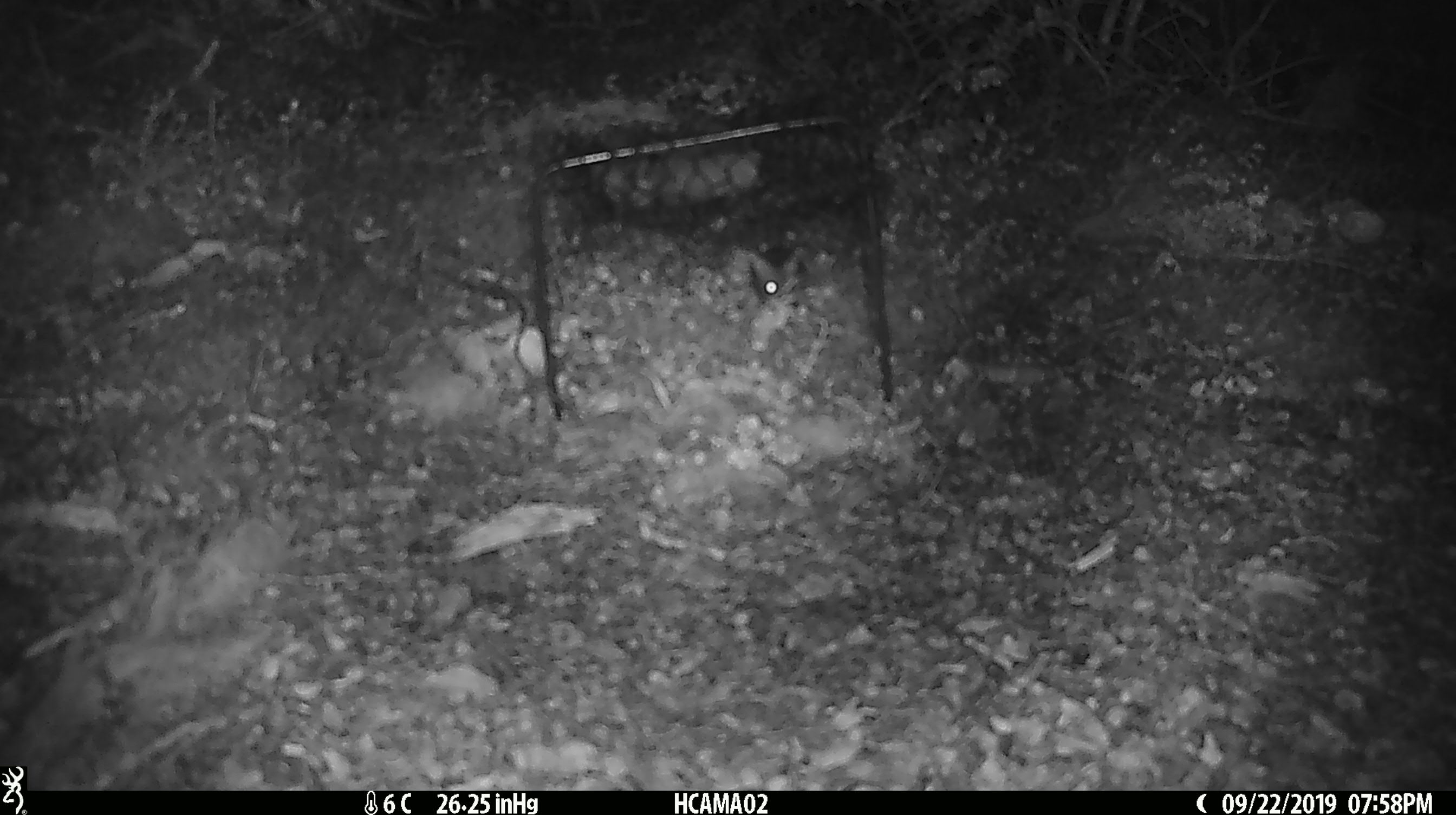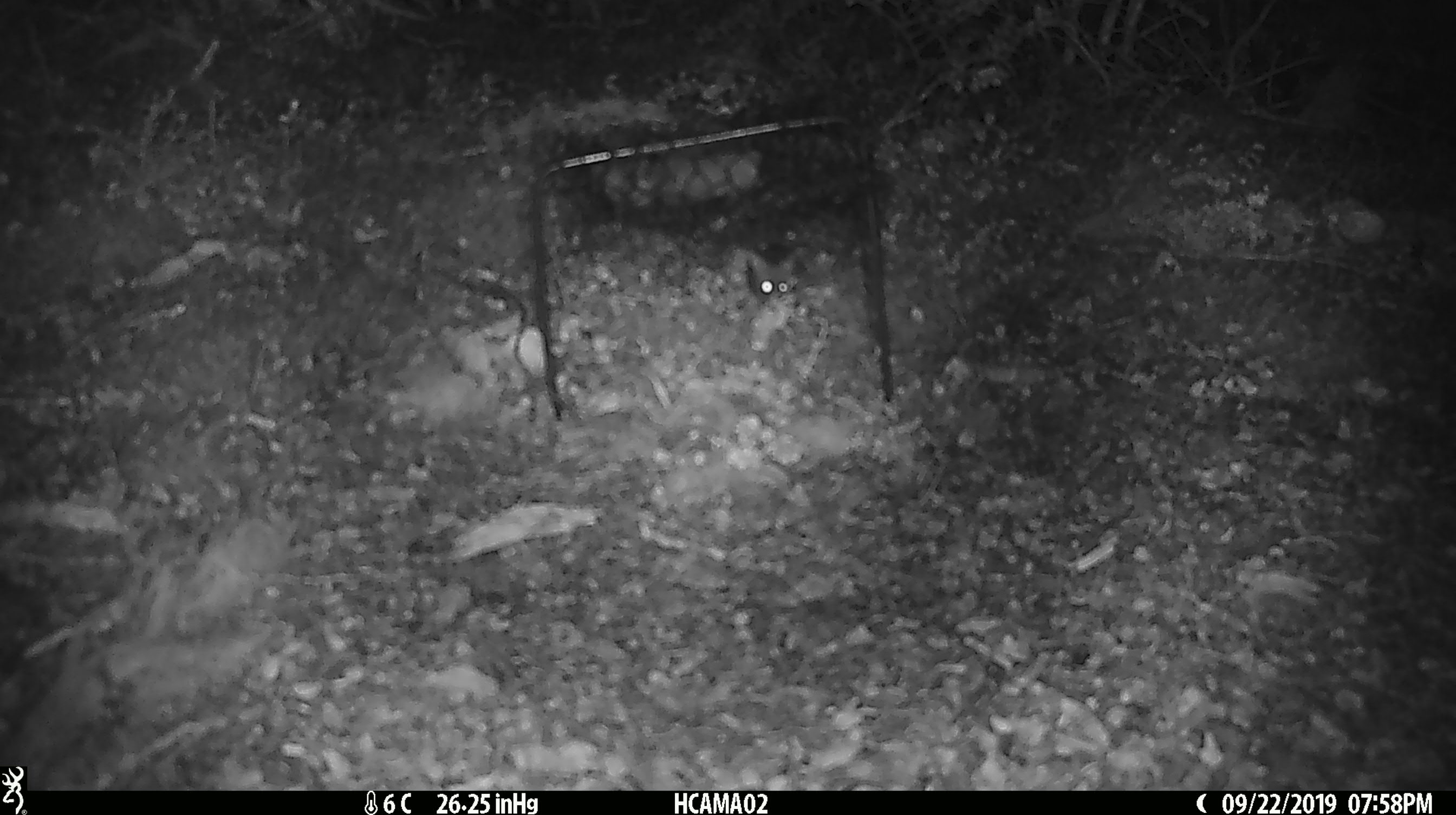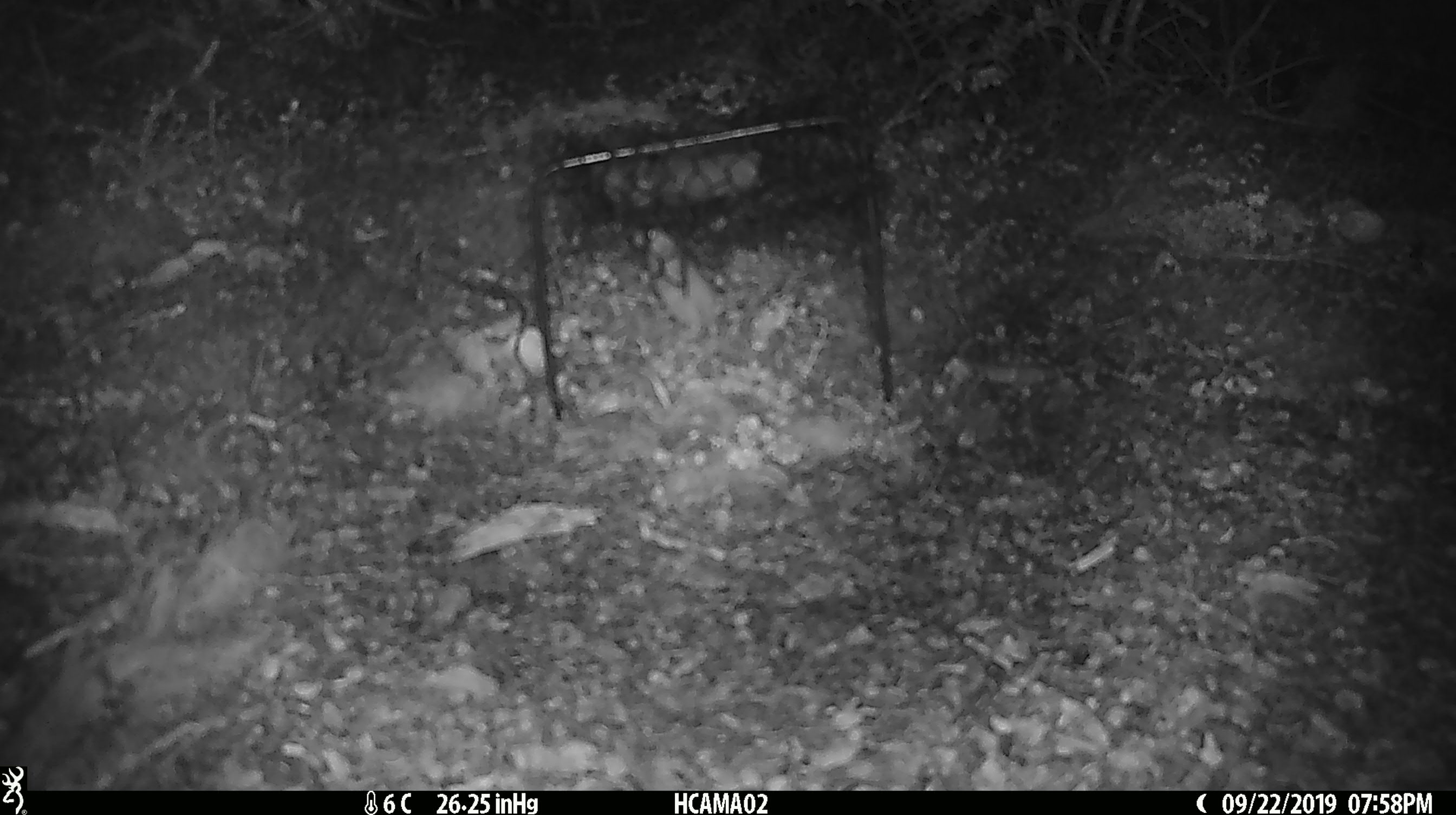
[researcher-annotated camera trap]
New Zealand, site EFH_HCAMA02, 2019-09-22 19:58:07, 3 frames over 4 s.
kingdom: Animalia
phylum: Chordata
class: Mammalia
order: Rodentia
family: Muridae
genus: Mus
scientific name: Mus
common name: mouse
Mouse (Mus).